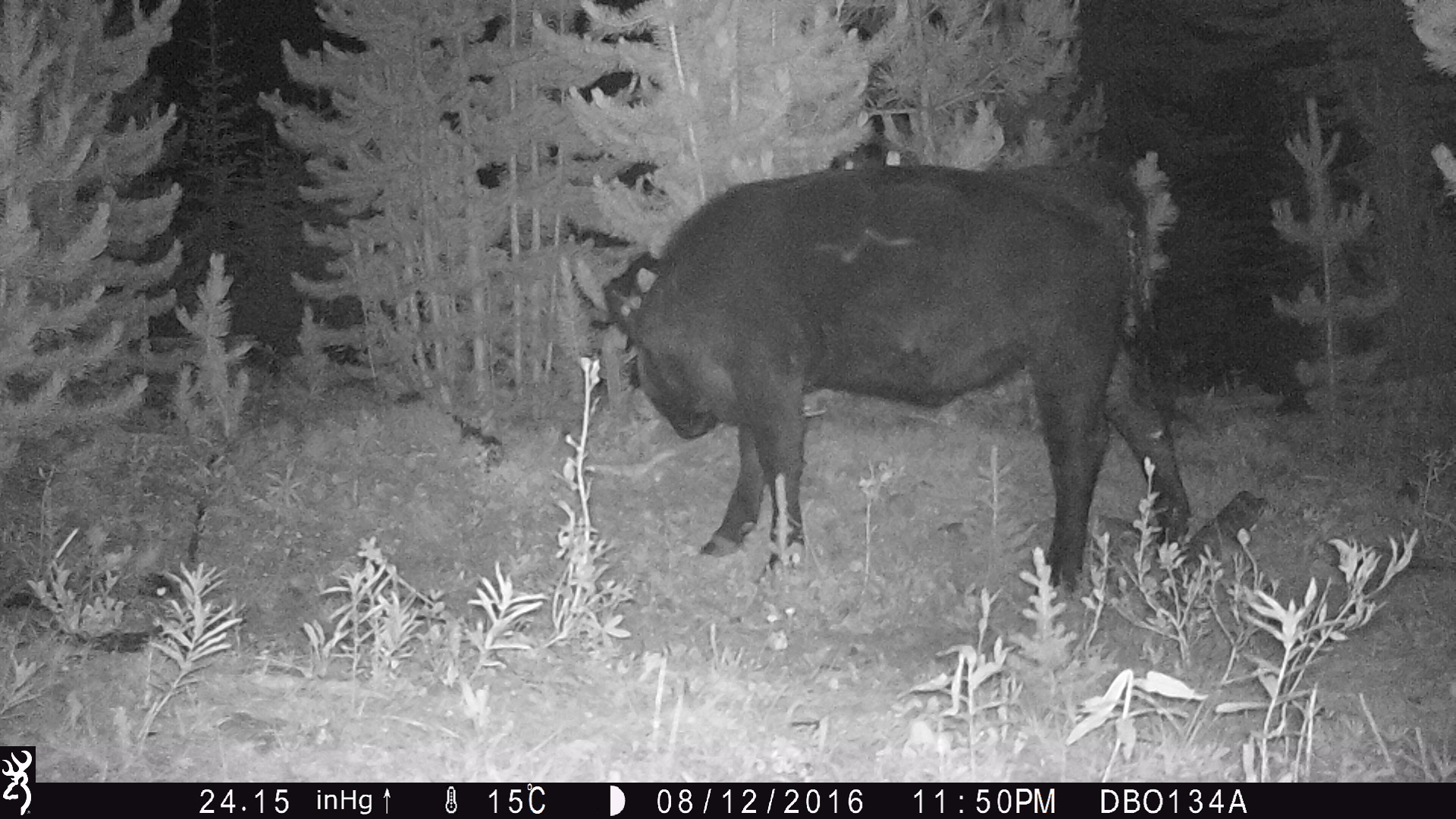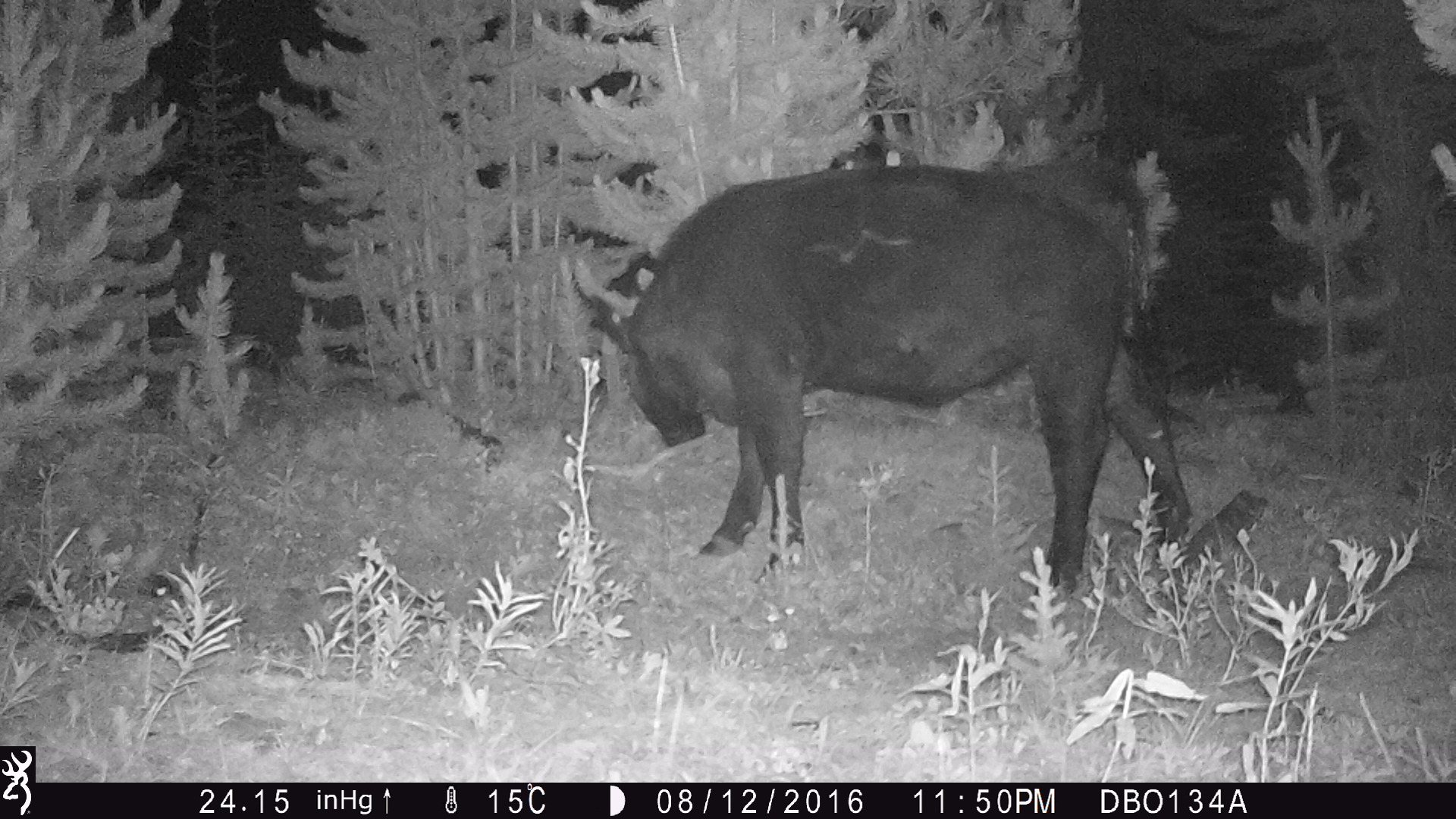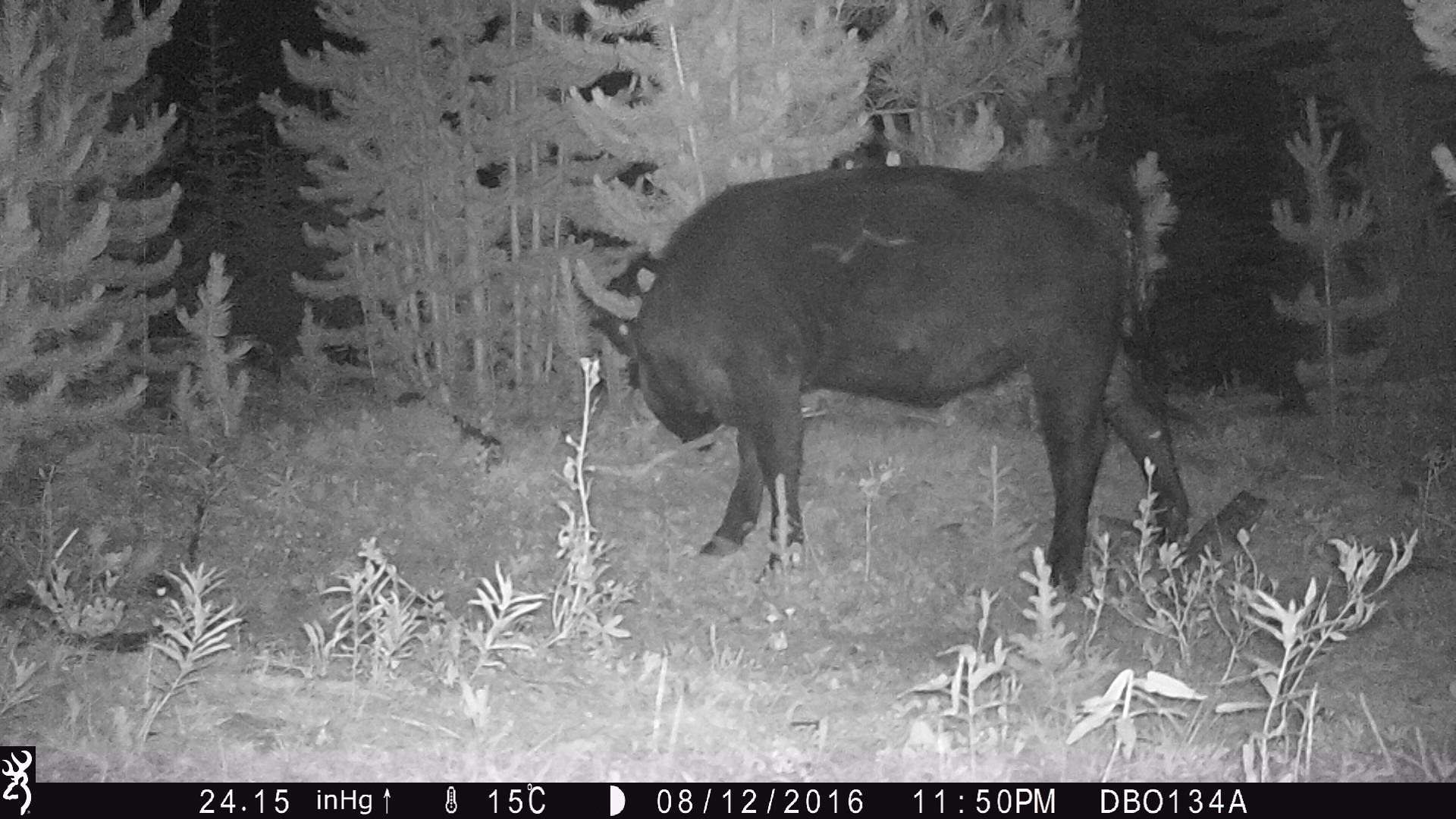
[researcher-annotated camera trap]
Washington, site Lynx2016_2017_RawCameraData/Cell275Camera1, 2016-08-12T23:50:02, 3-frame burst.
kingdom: Animalia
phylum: Chordata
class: Mammalia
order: Artiodactyla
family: Bovidae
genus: Bos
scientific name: Bos taurus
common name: domestic cattle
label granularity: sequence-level